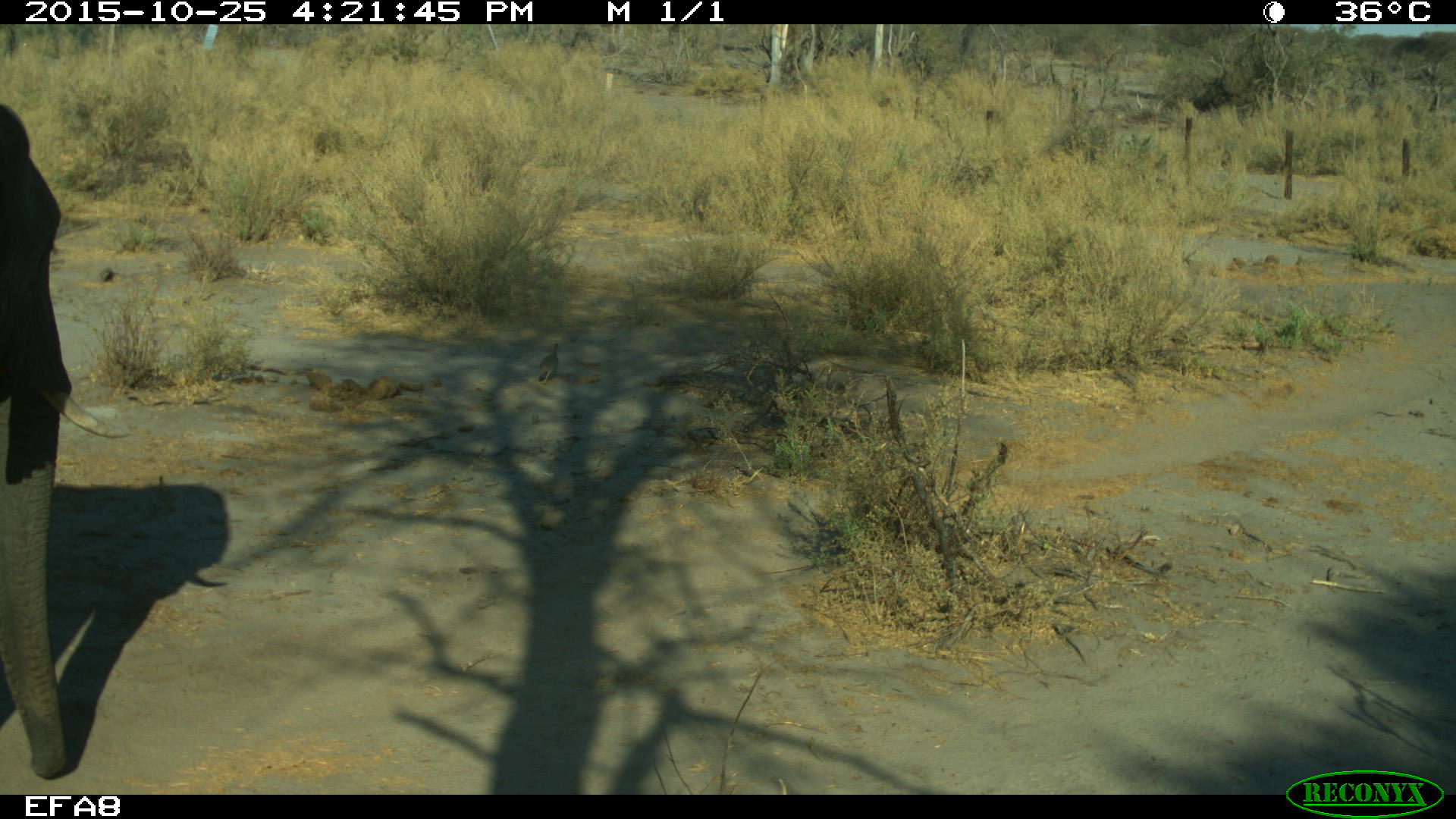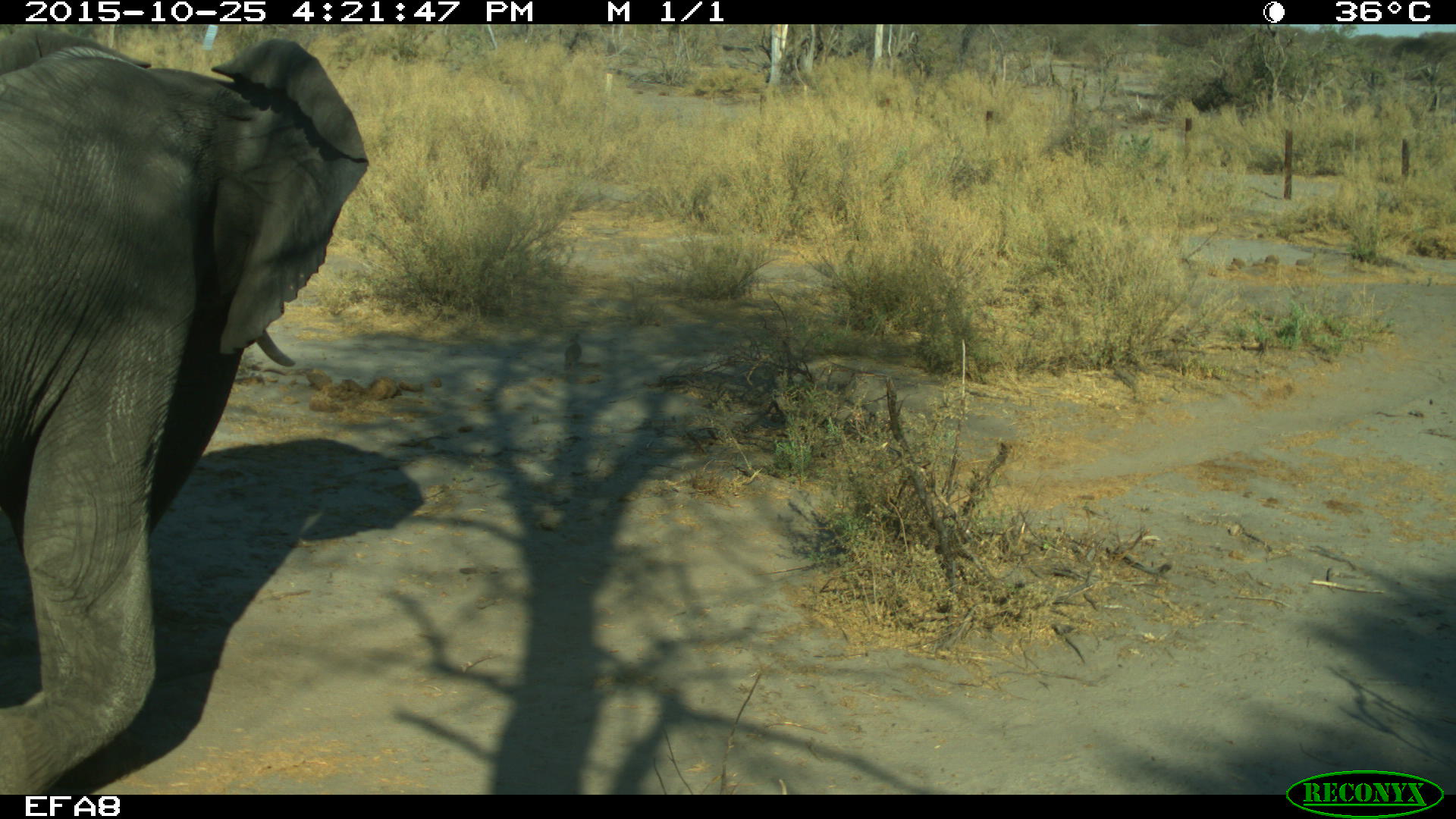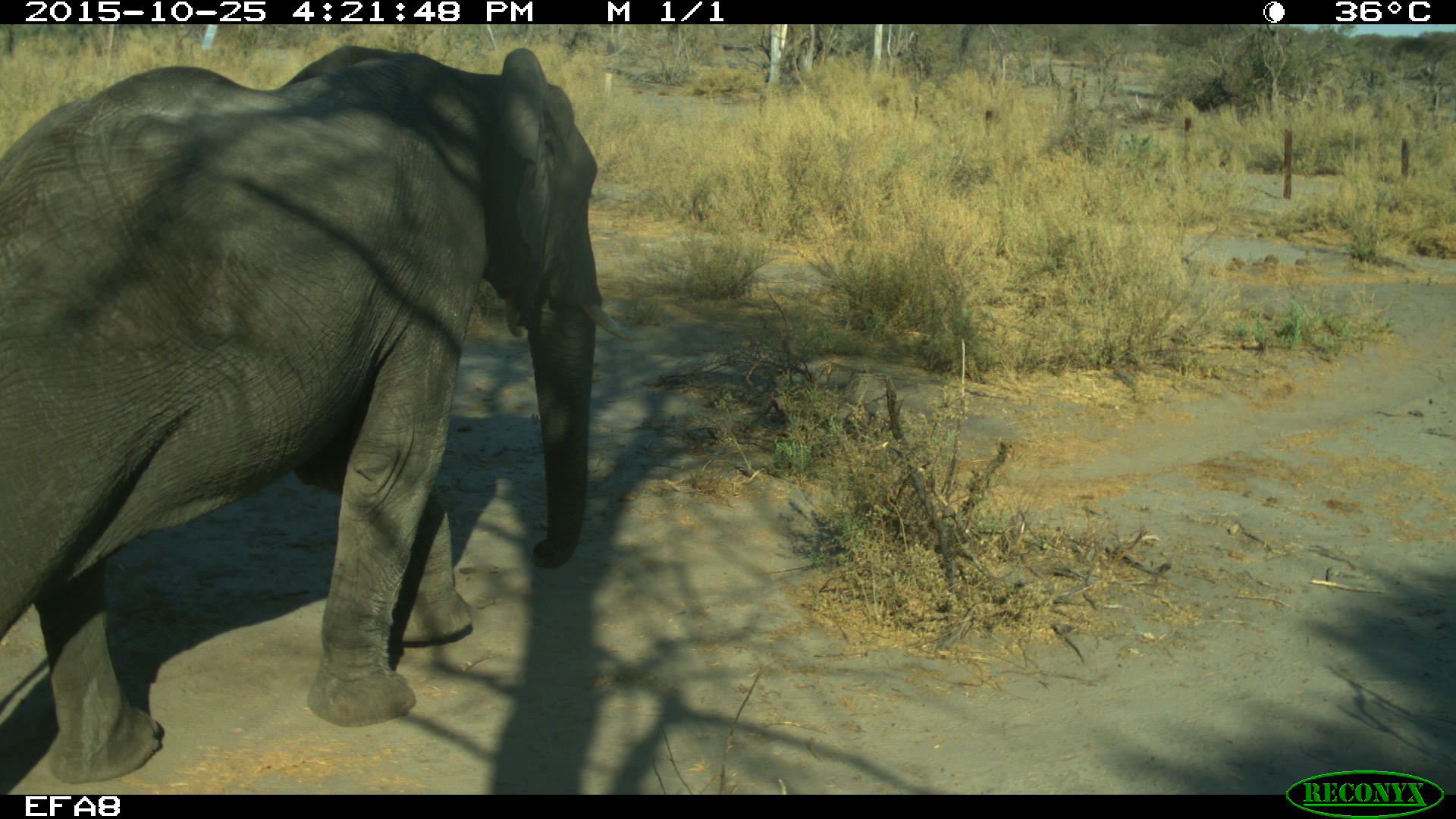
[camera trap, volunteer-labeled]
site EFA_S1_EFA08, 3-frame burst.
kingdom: Animalia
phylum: Chordata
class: Mammalia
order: Proboscidea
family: Elephantidae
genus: Loxodonta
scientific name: Loxodonta africana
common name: african bush elephant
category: elephant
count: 1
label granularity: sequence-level